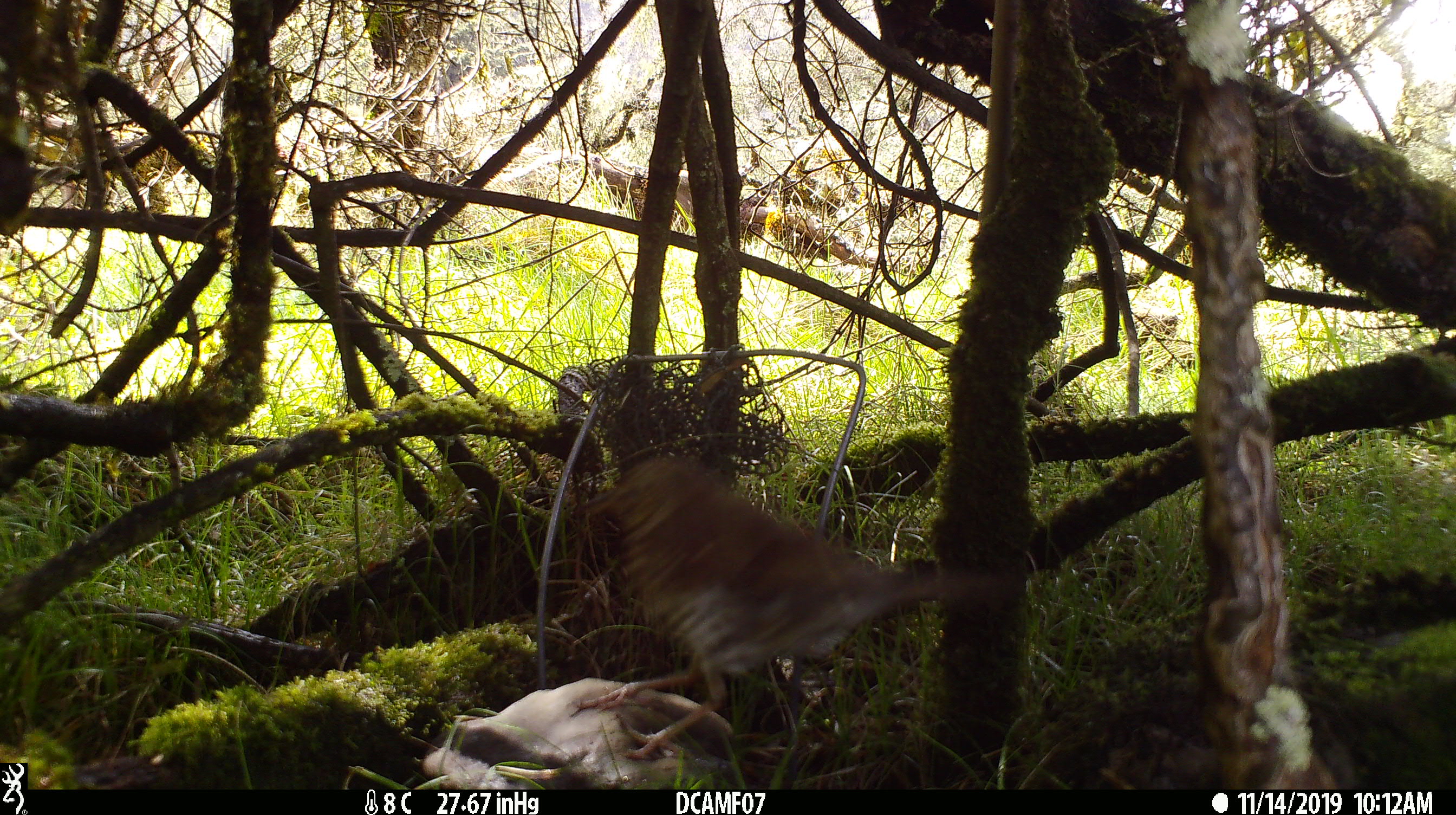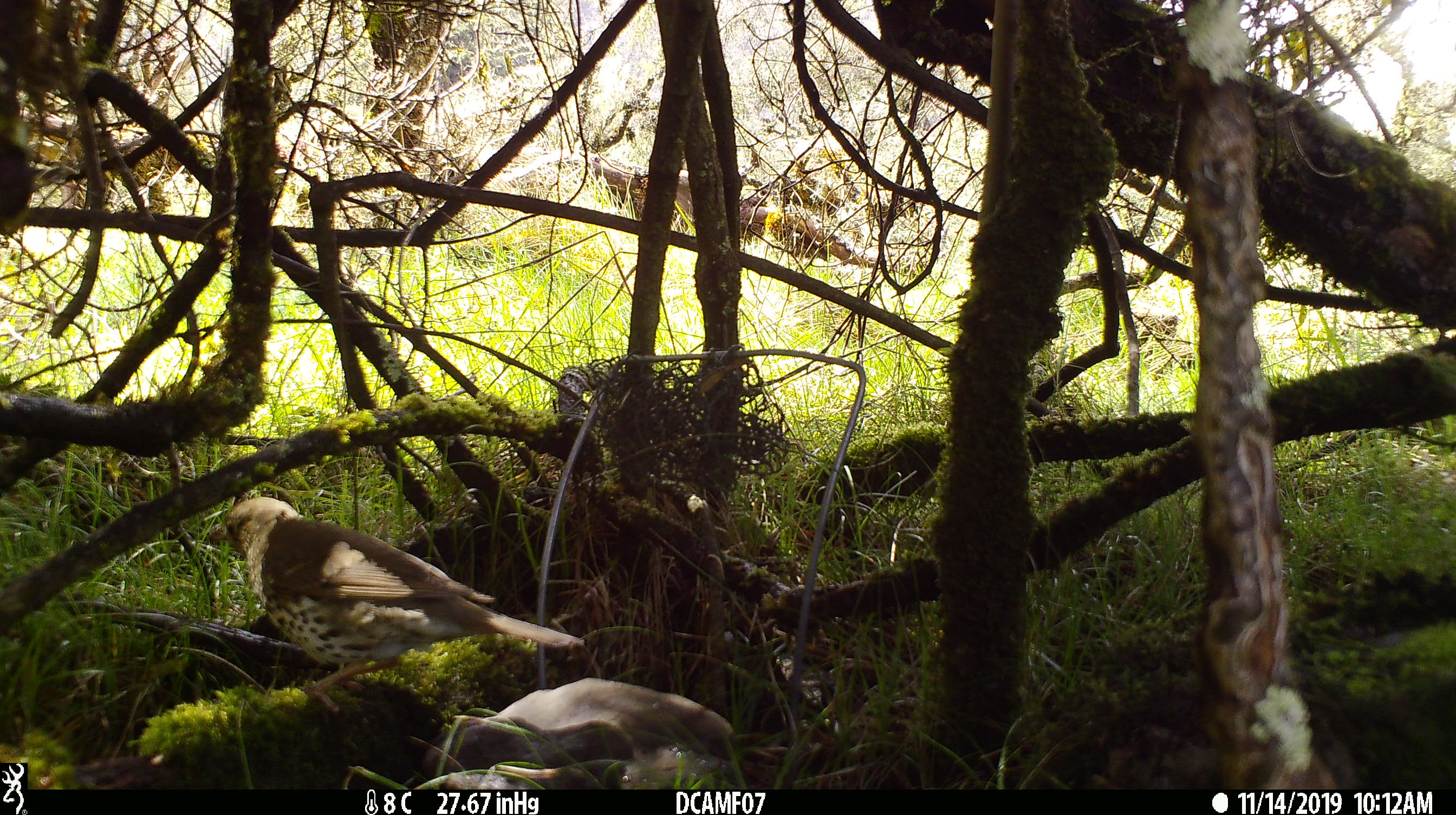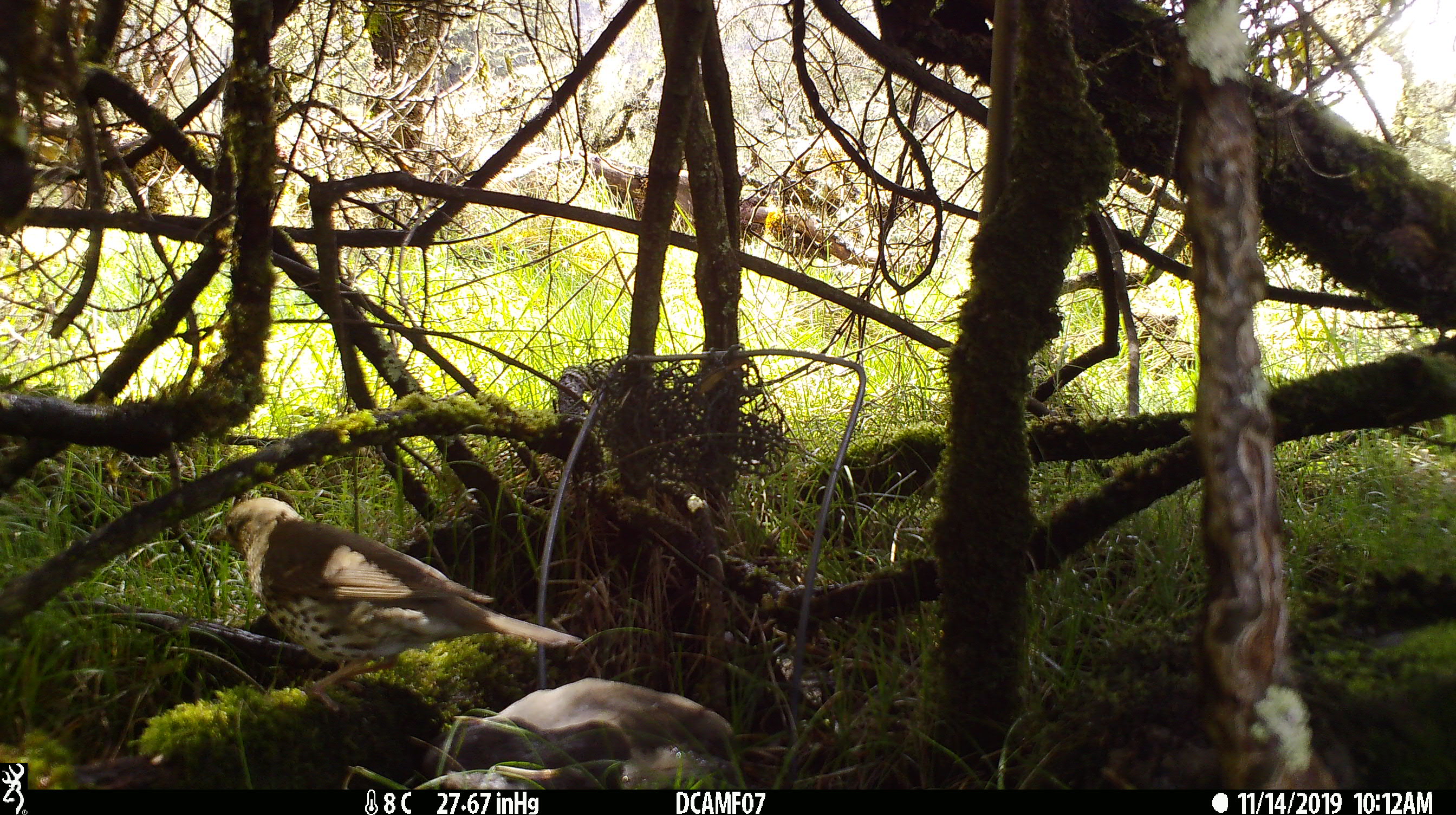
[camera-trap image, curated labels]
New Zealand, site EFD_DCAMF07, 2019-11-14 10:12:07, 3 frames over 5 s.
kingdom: Animalia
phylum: Chordata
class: Aves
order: Passeriformes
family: Turdidae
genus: Turdus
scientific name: Turdus philomelos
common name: song thrush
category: thrush